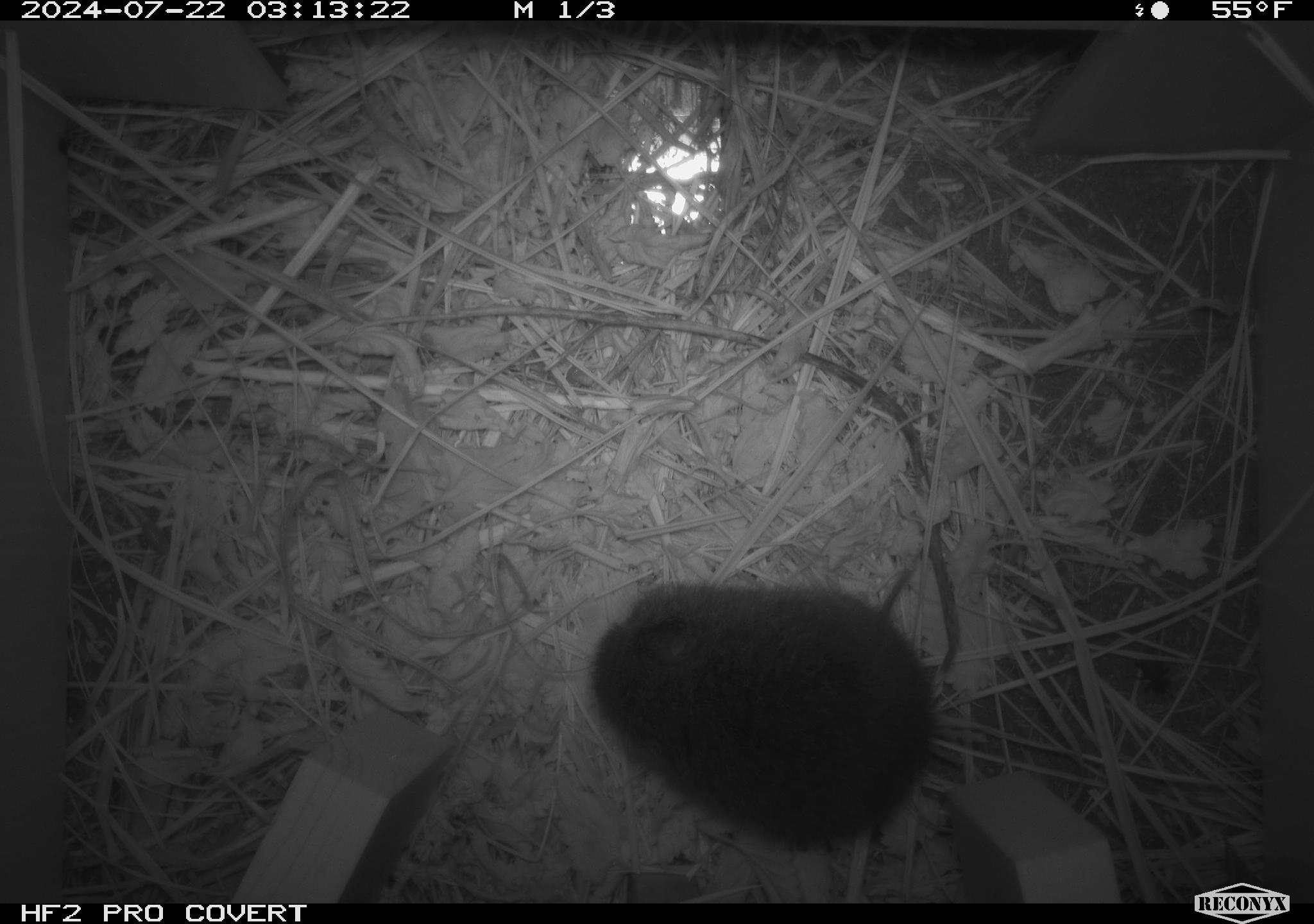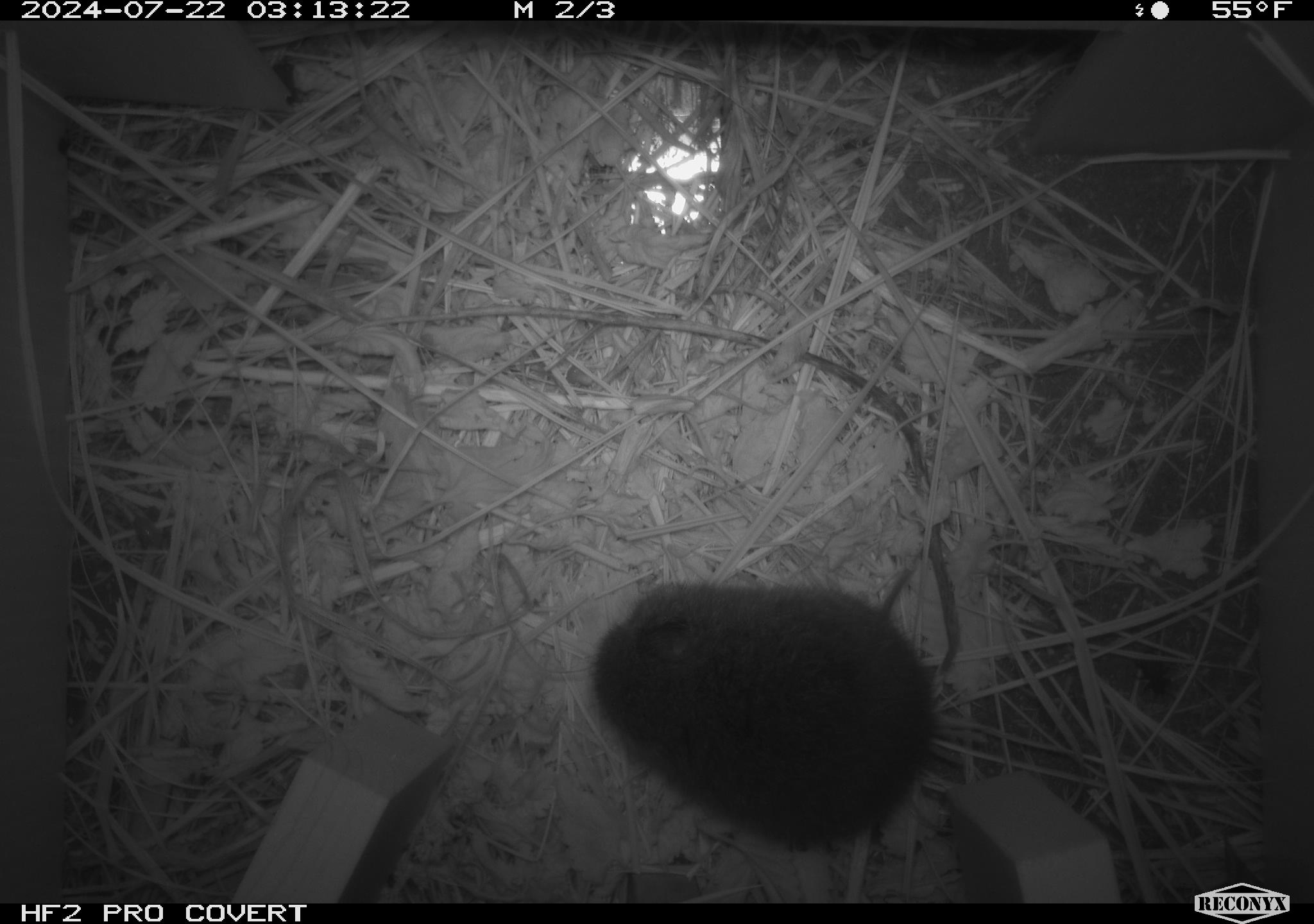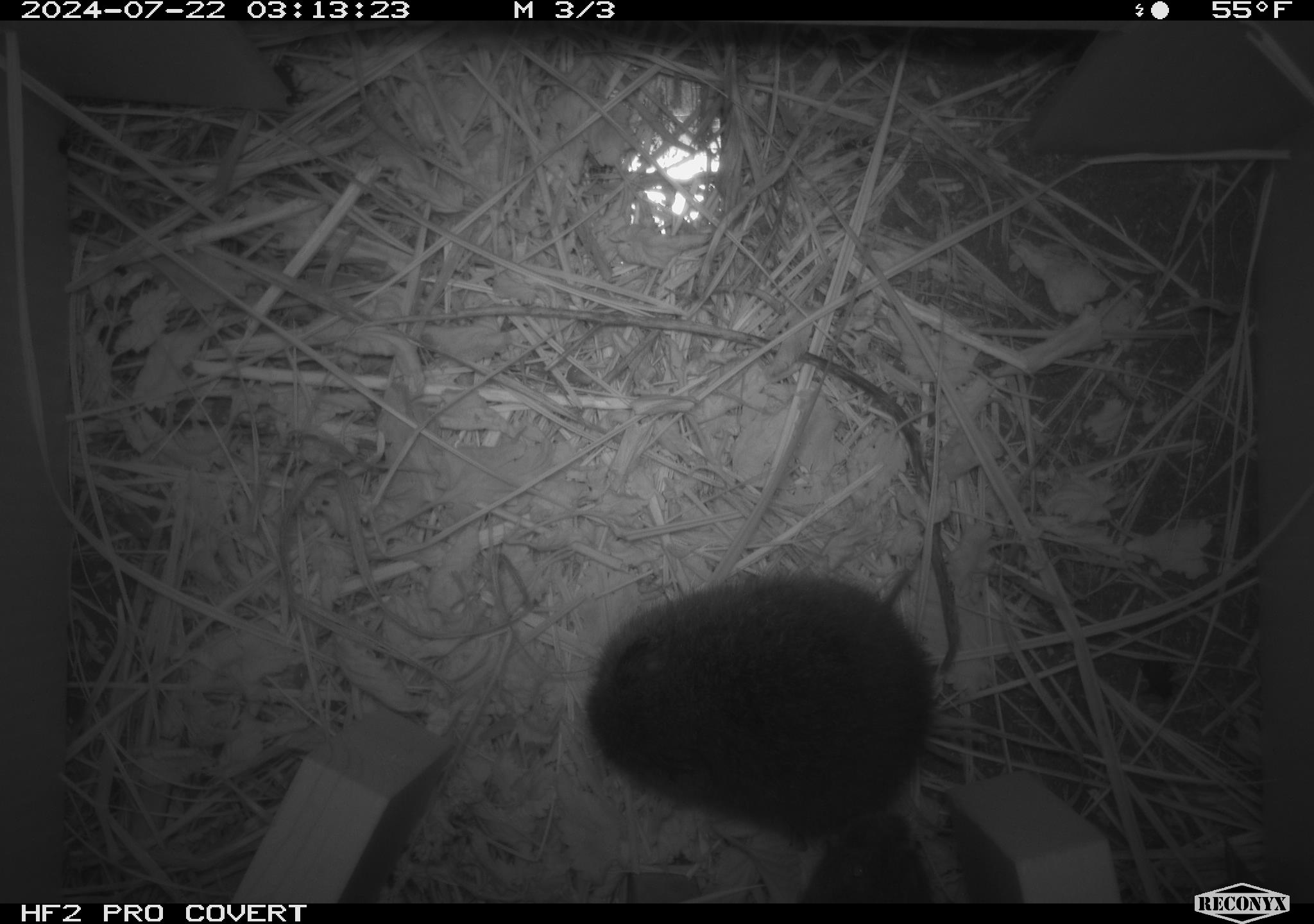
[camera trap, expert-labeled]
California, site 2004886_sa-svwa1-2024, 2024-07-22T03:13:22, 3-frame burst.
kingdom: Animalia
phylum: Chordata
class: Mammalia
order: Rodentia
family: Cricetidae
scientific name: Arvicolinae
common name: voles, lemmings, and muskrats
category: arvicolinae subfamily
Arvicolinae subfamily (voles, lemmings, and muskrats) (Arvicolinae).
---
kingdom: Animalia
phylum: Arthropoda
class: Insecta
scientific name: Insecta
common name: insect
Insect (Insecta).